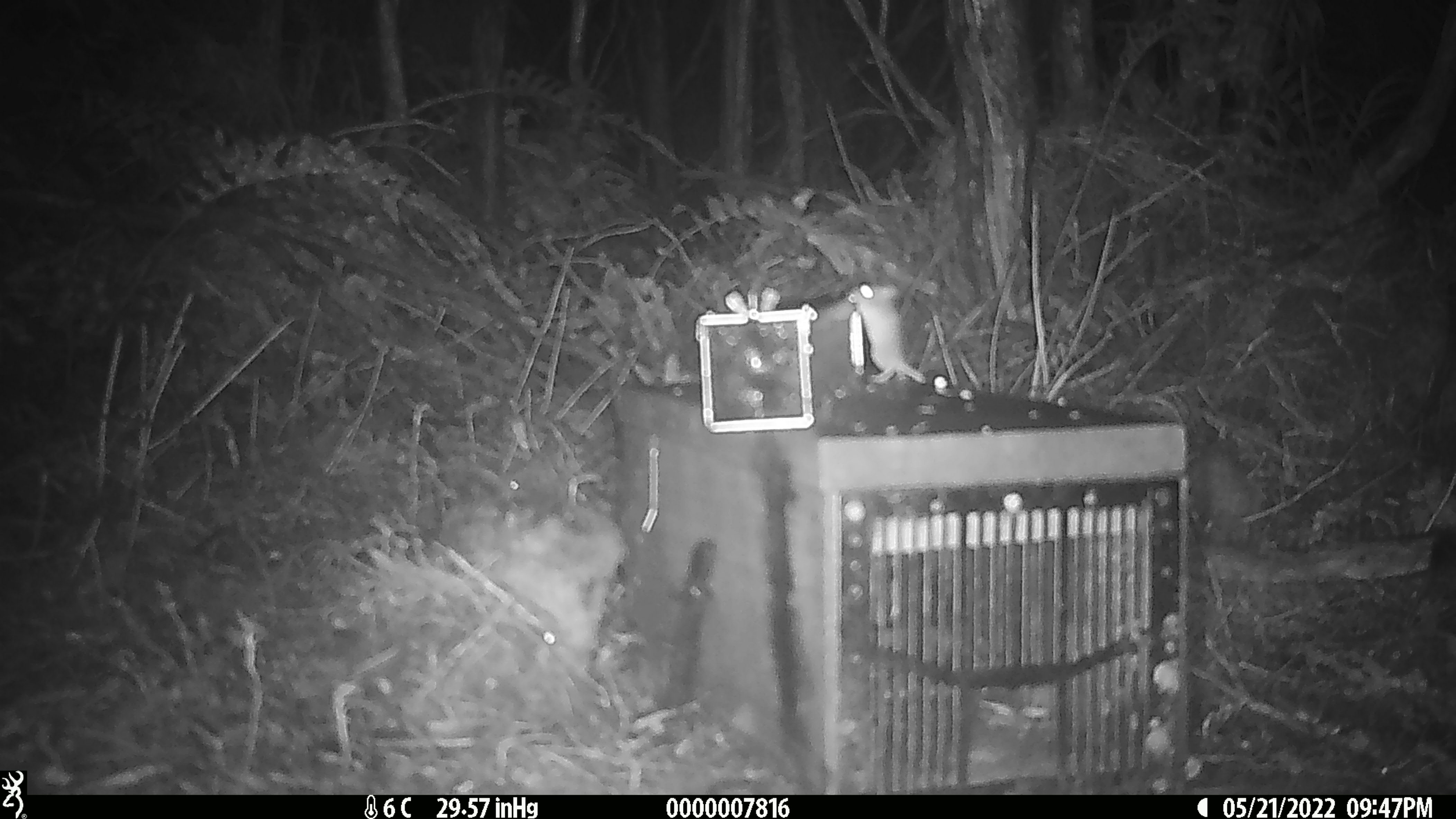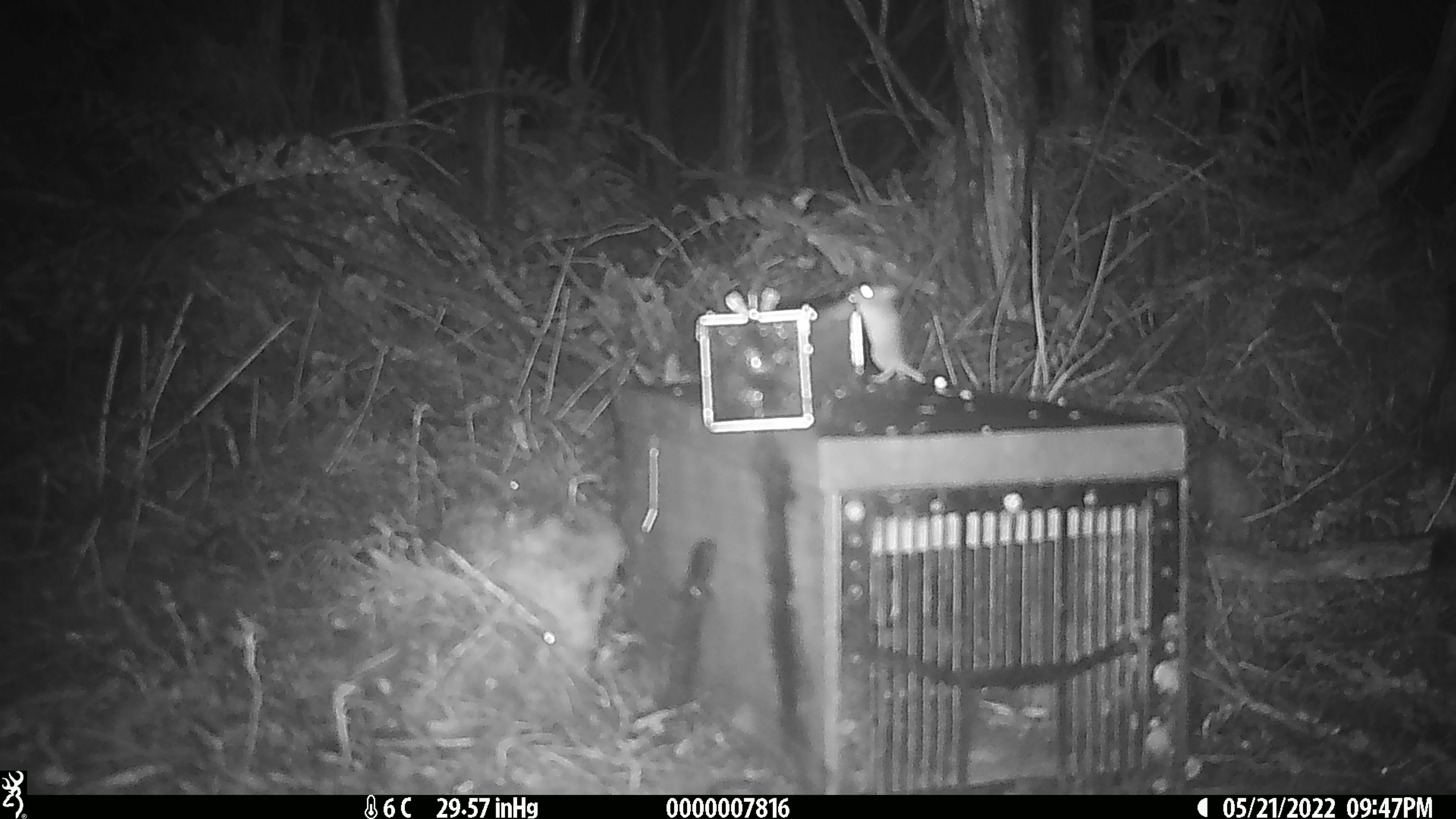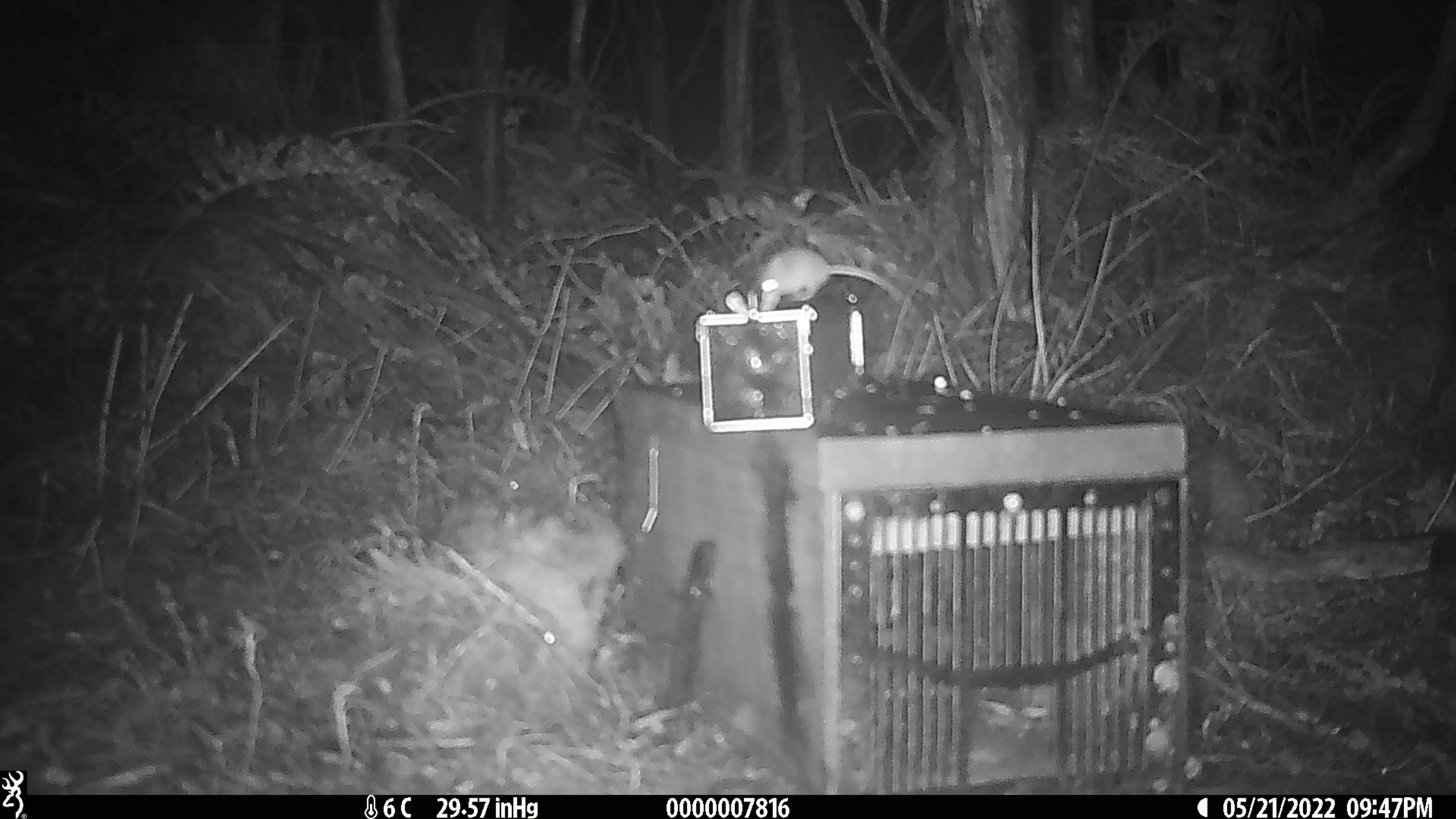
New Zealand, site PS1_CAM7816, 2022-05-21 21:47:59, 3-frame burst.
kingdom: Animalia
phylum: Chordata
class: Mammalia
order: Rodentia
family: Muridae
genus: Mus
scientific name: Mus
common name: mouse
Mouse (Mus).